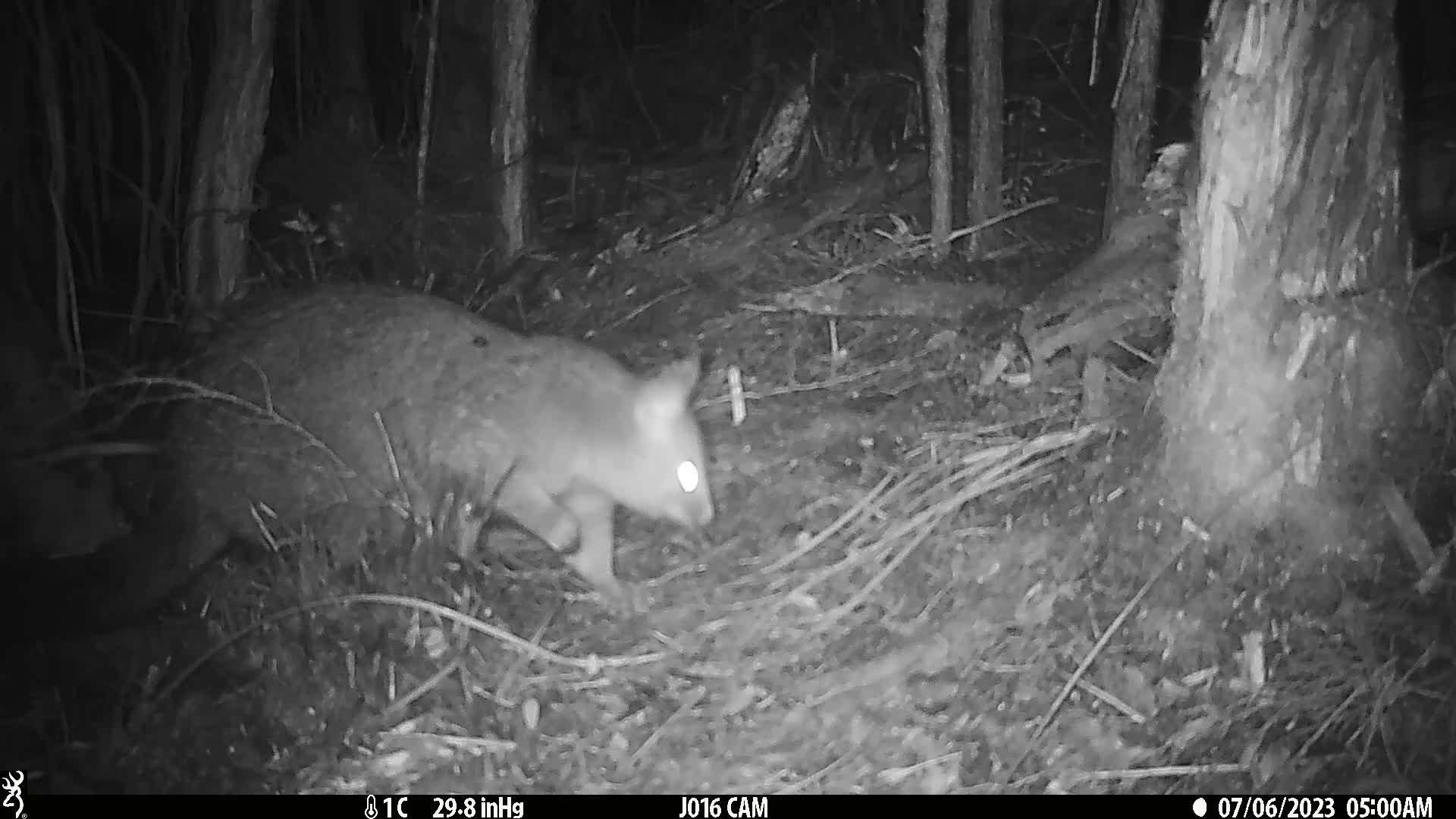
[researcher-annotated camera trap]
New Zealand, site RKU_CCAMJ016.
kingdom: Animalia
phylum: Chordata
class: Mammalia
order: Diprotodontia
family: Phalangeridae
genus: Trichosurus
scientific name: Trichosurus vulpecula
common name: common brushtail possum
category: possum